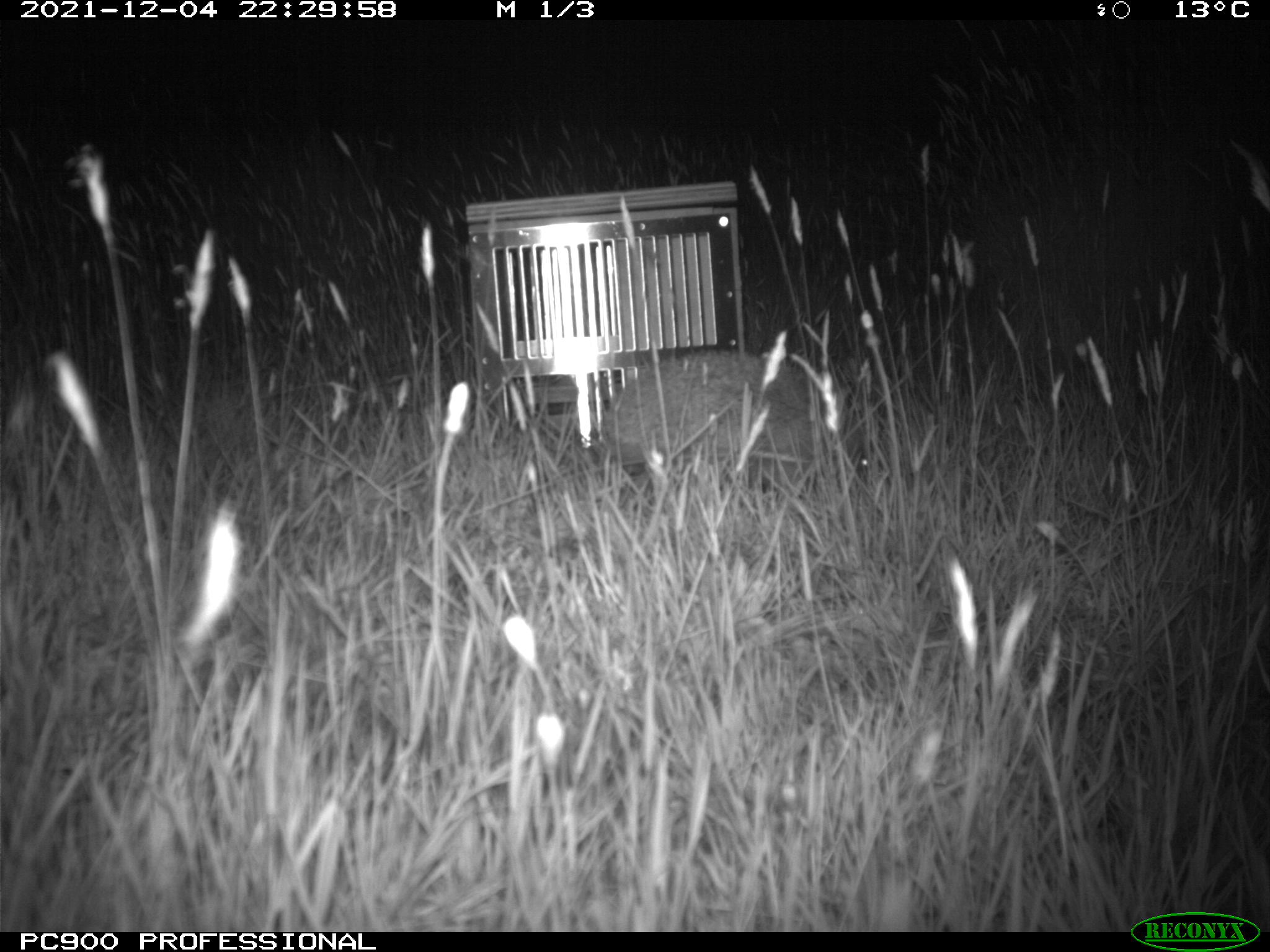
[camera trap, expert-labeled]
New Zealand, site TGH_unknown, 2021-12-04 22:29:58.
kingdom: Animalia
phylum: Chordata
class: Mammalia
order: Eulipotyphla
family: Erinaceidae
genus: Erinaceus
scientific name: Erinaceus europaeus europaeus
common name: european hedgehog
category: hedgehog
Hedgehog (european hedgehog) (Erinaceus europaeus europaeus).